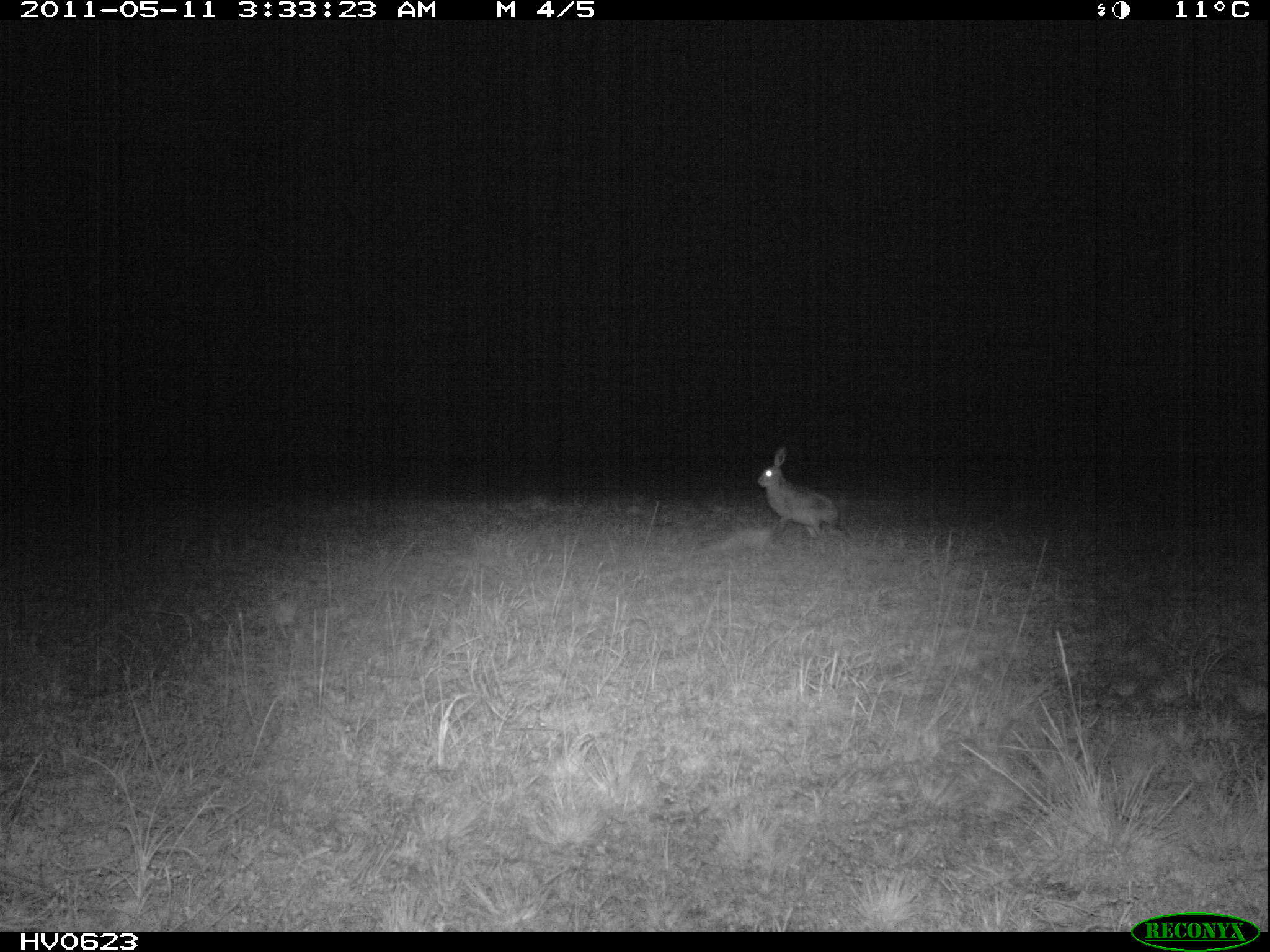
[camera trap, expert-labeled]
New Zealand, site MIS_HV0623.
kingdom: Animalia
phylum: Chordata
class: Mammalia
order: Lagomorpha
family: Leporidae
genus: Lepus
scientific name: Lepus europaeus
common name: brown hare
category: hare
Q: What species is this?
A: Hare (brown hare) (Lepus europaeus).